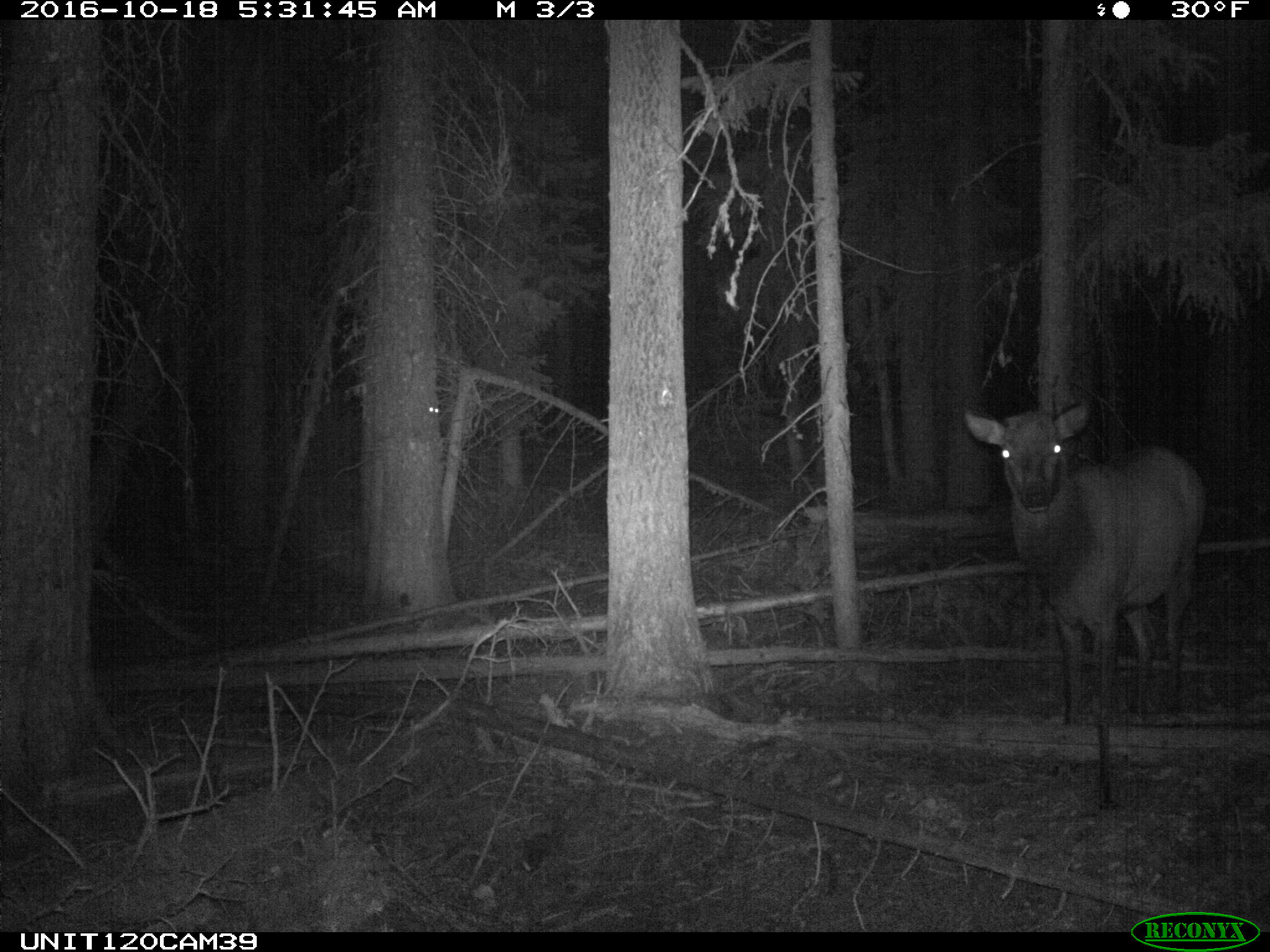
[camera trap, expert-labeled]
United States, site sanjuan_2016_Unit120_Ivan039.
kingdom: Animalia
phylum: Chordata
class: Mammalia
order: Artiodactyla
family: Cervidae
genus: Cervus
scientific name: Cervus elaphus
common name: red deer